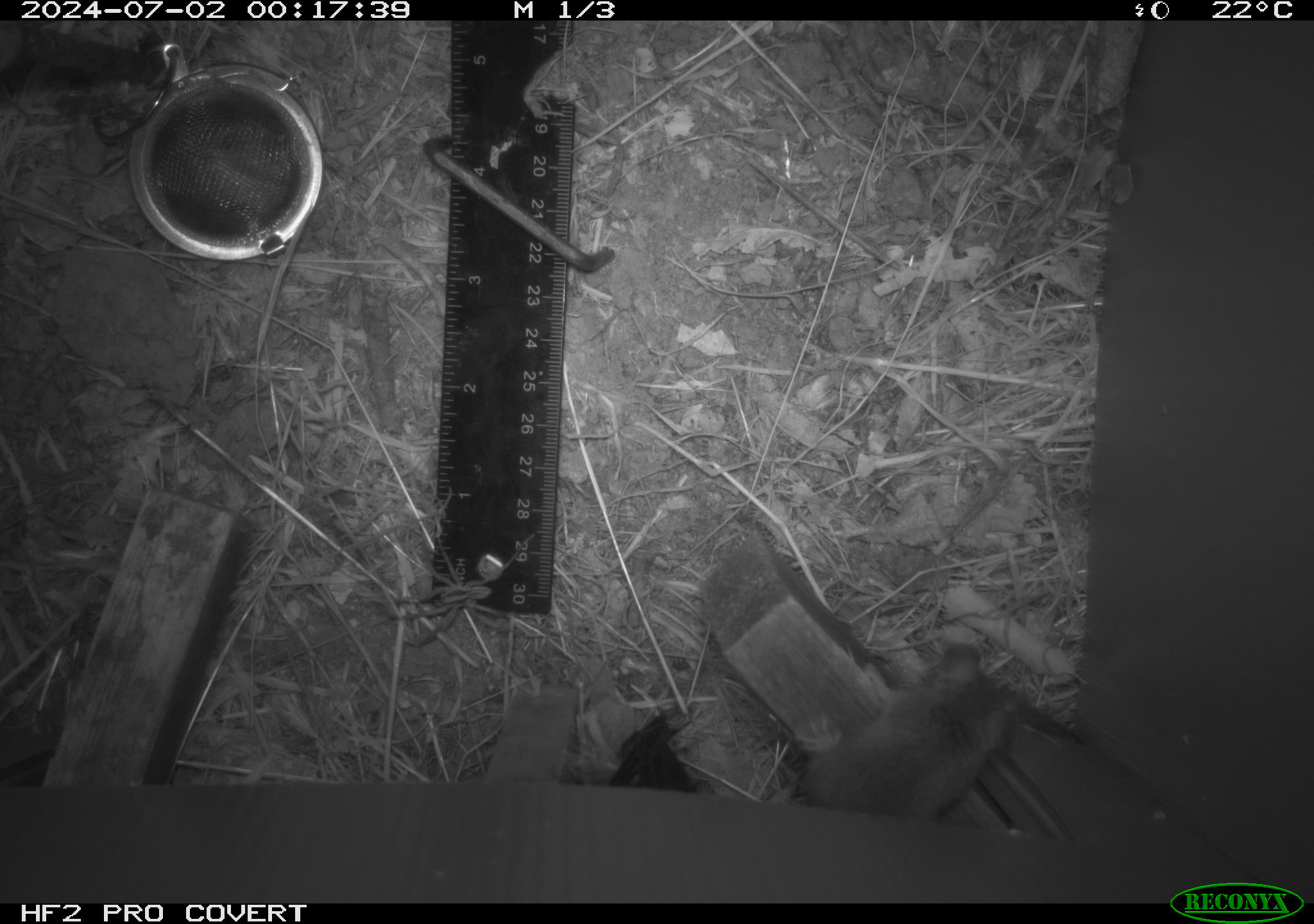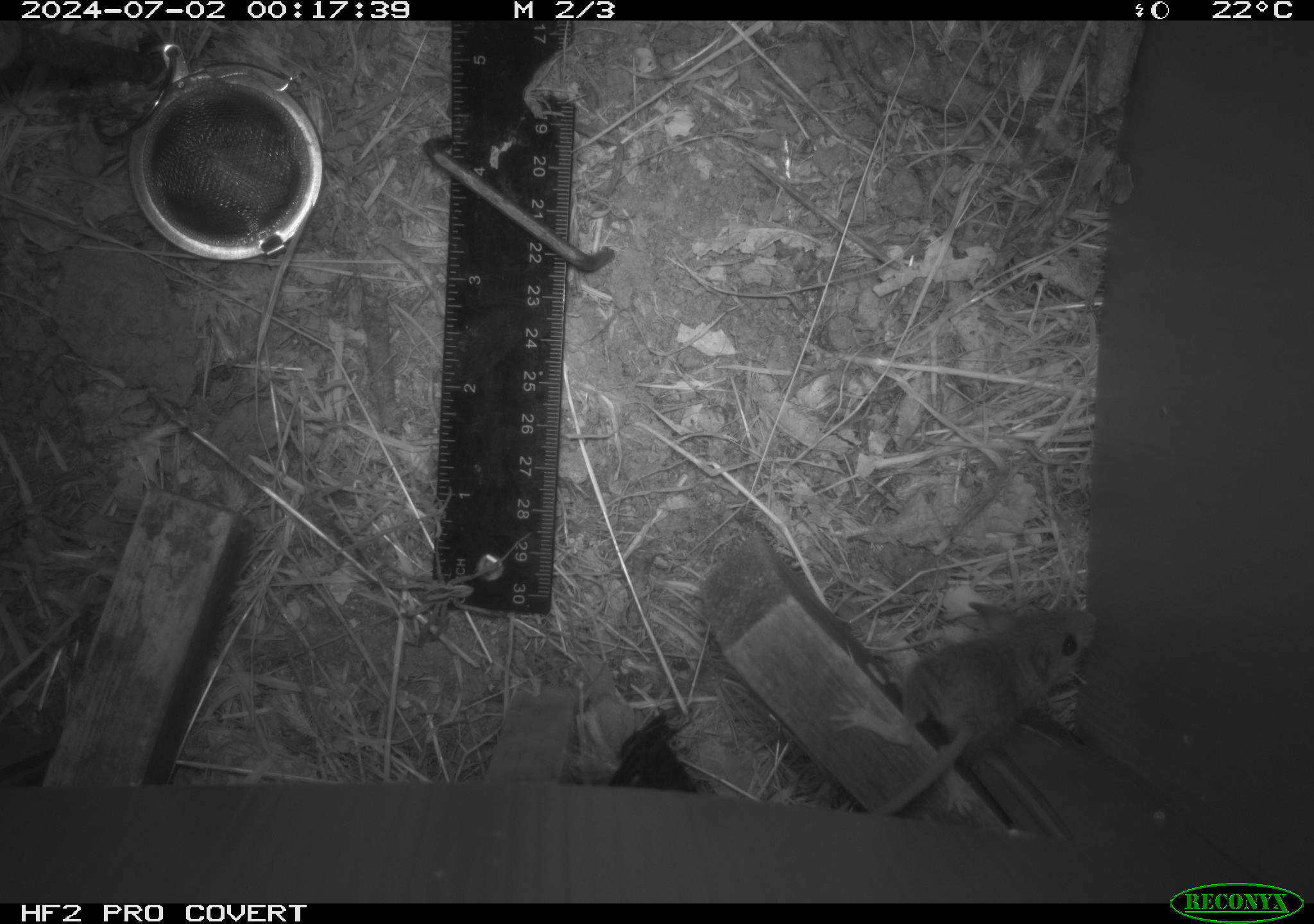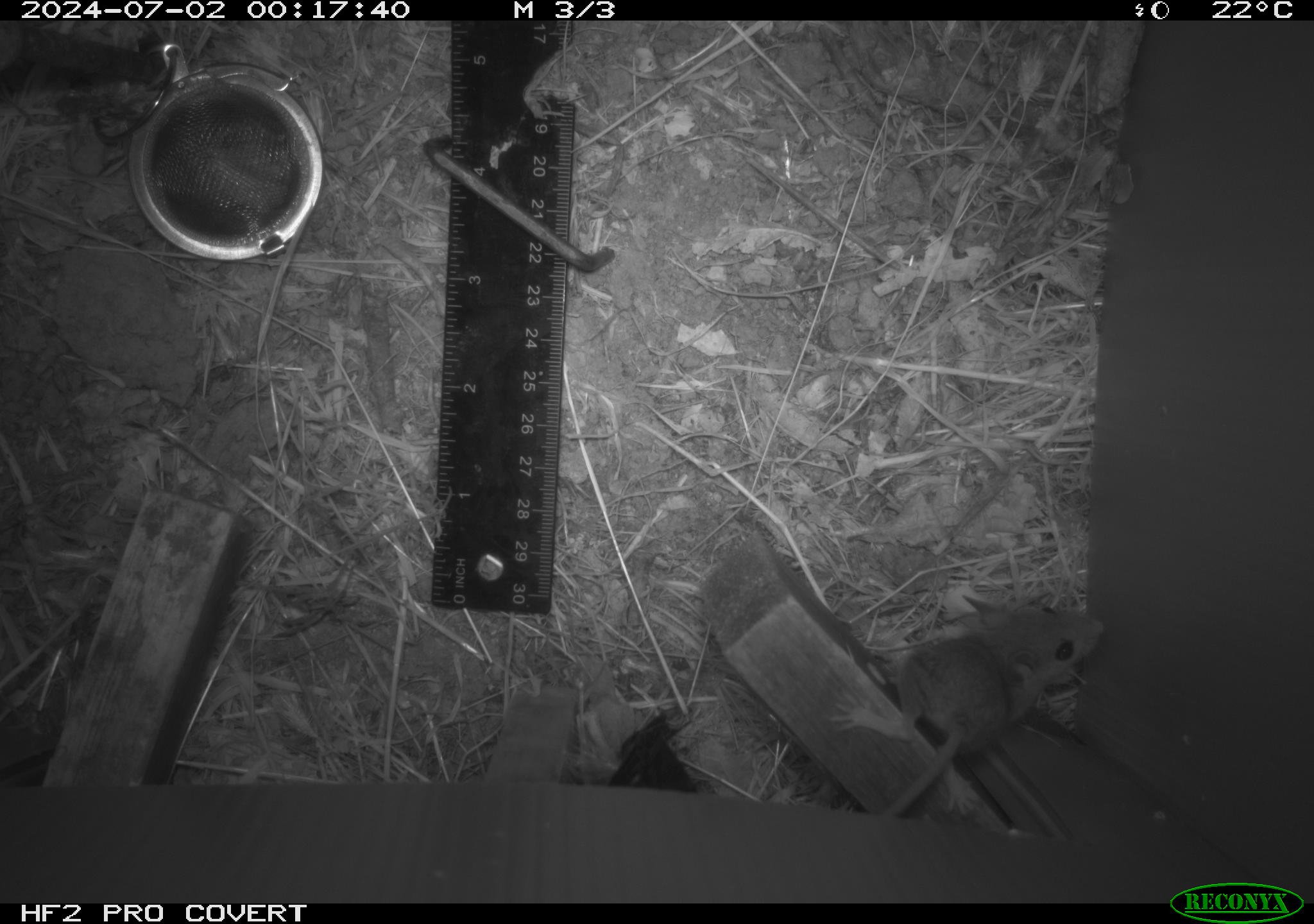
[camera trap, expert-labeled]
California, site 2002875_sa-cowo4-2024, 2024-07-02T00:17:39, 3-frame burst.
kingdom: Animalia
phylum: Chordata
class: Mammalia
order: Rodentia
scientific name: Rodentia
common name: mouse species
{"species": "mouse species (Rodentia)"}